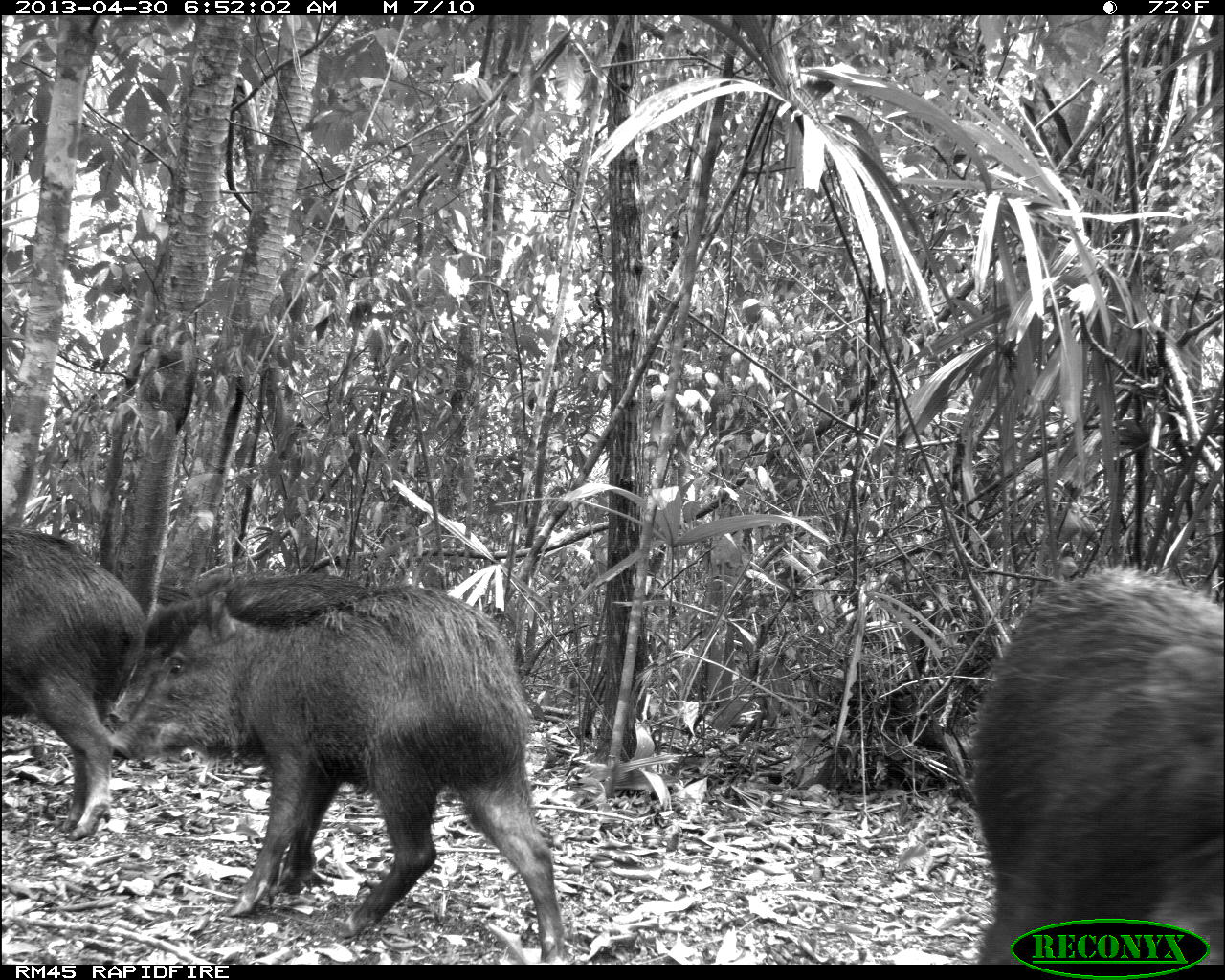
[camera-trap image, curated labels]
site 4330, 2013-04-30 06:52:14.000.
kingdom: Animalia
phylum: Chordata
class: Mammalia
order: Artiodactyla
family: Tayassuidae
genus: Tayassu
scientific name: Tayassu pecari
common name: white-lipped peccary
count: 5